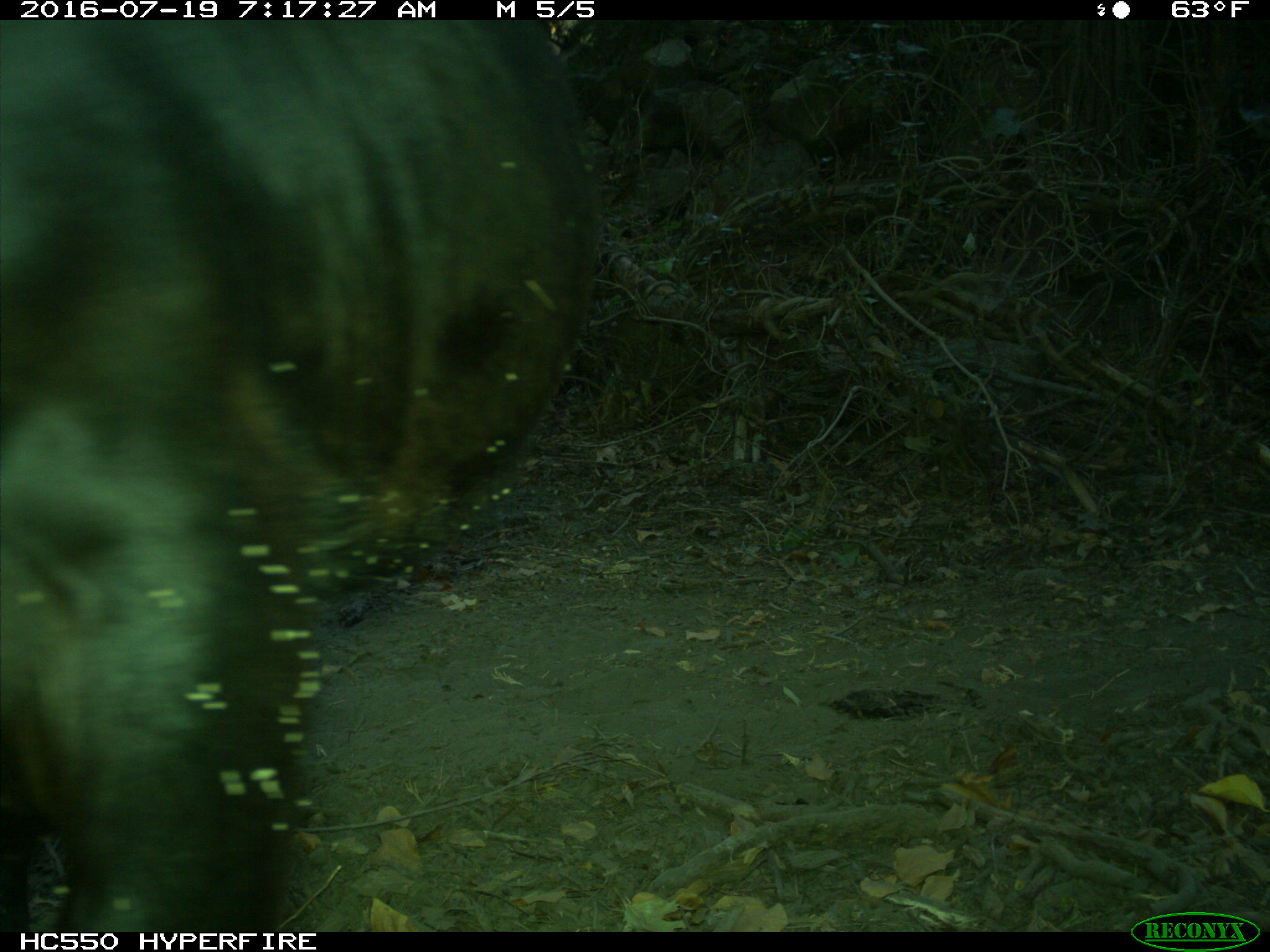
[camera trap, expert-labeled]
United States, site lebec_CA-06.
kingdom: Animalia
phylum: Chordata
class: Mammalia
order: Artiodactyla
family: Bovidae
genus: Bos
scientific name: Bos taurus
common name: domestic cow